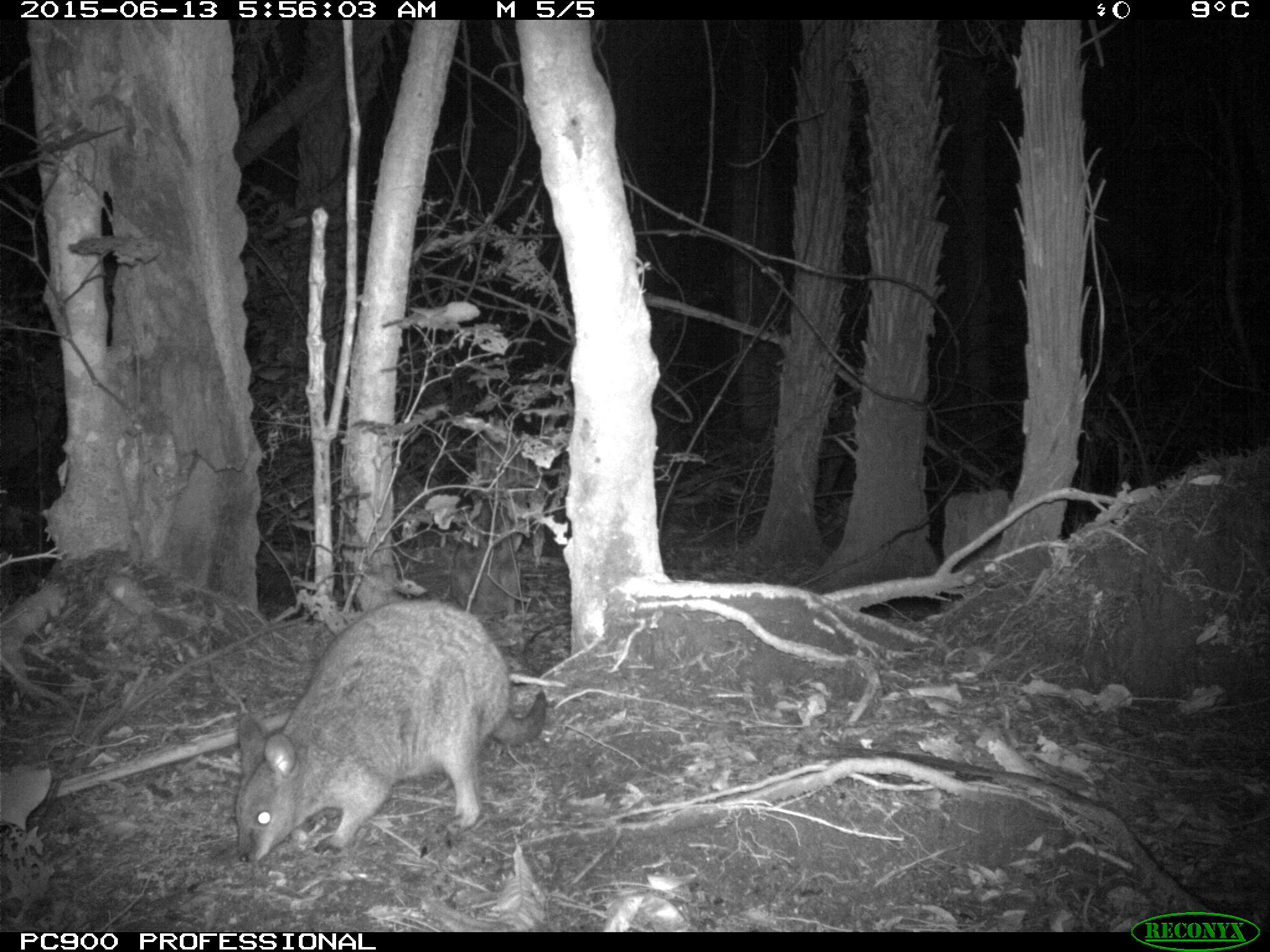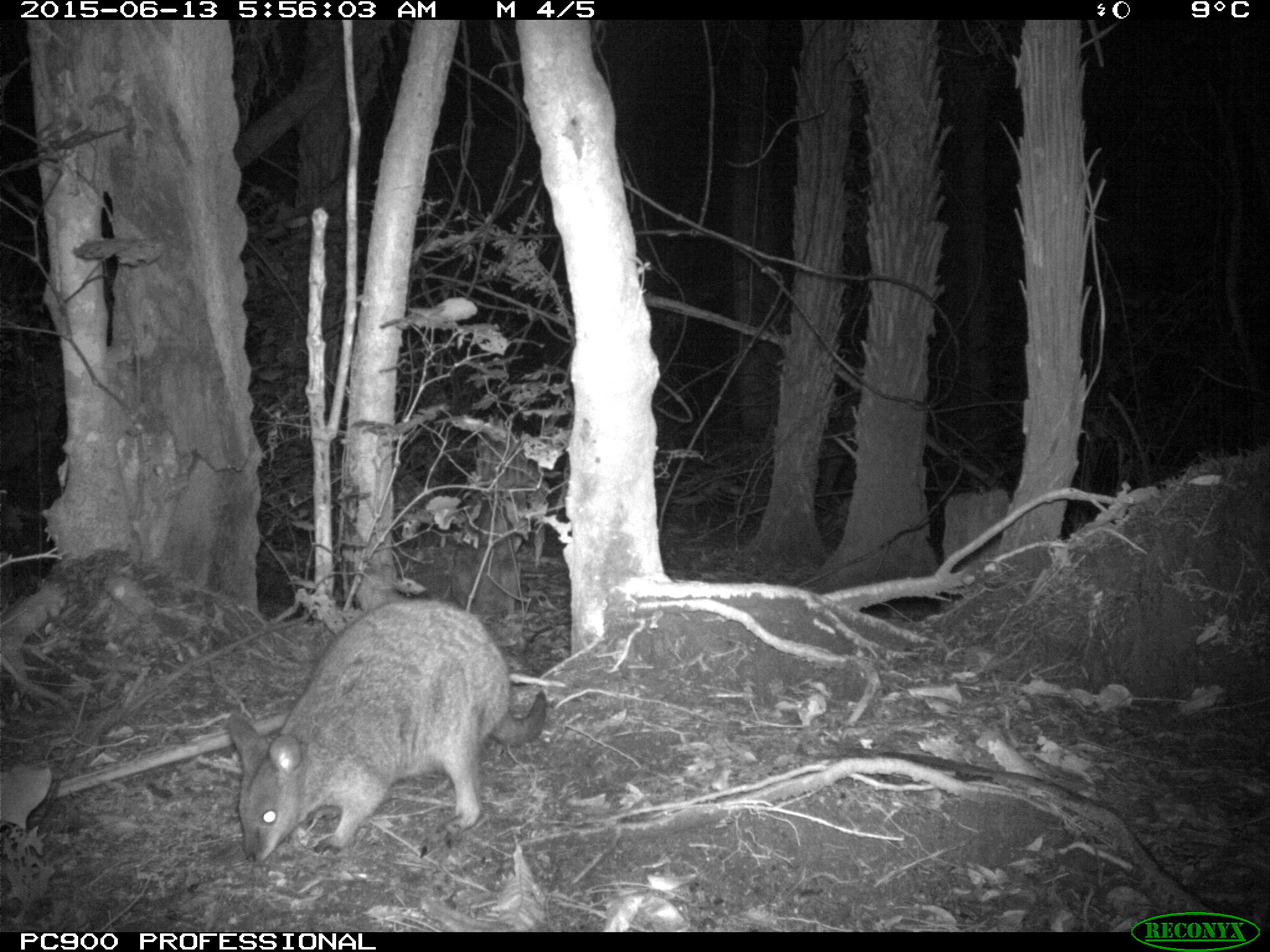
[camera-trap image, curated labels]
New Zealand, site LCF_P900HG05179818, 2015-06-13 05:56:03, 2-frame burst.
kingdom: Animalia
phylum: Chordata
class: Mammalia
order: Diprotodontia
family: Macropodidae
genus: Notamacropus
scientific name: Notamacropus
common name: wallaby